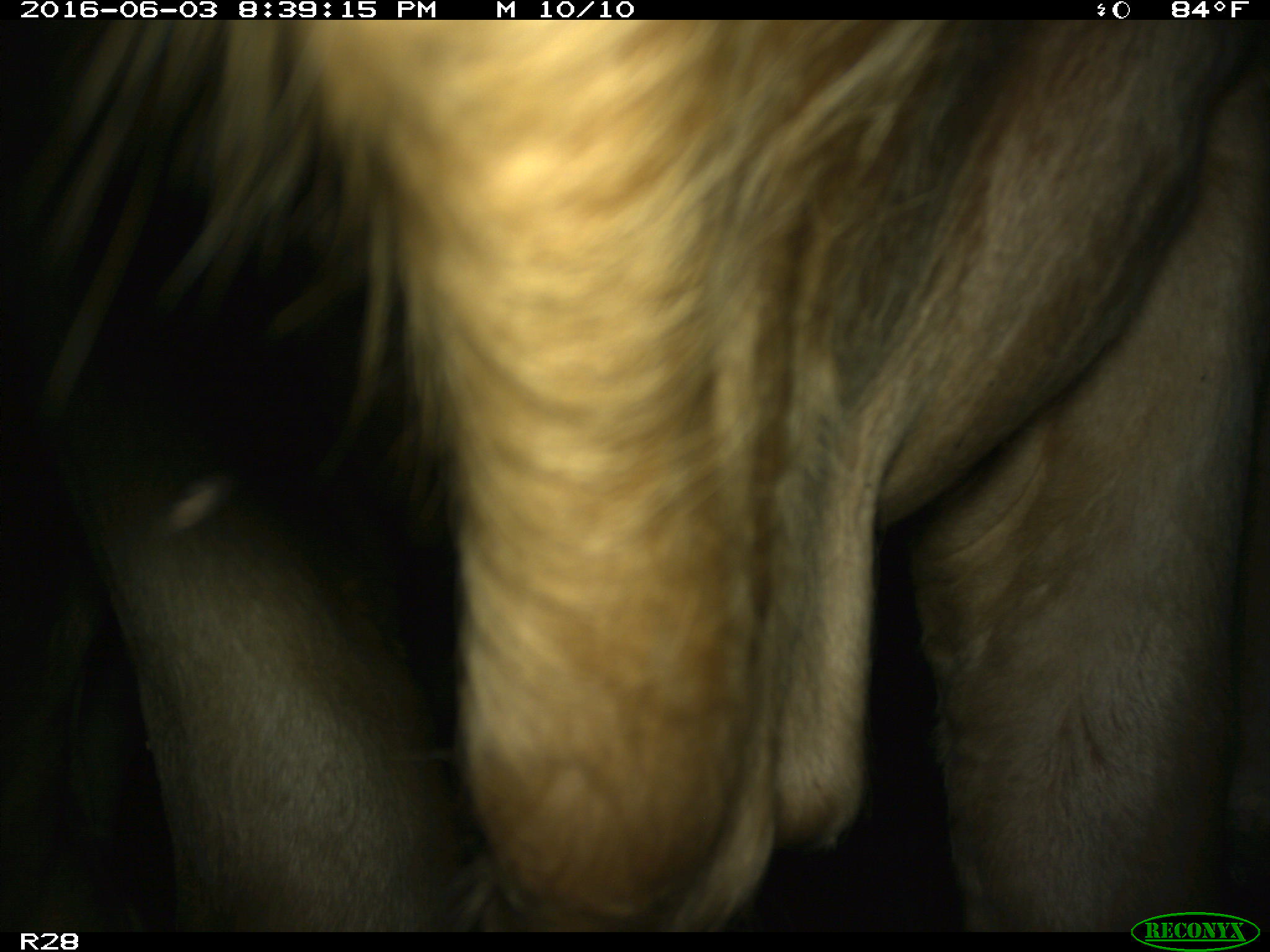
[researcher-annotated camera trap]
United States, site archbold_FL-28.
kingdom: Animalia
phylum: Chordata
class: Mammalia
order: Artiodactyla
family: Bovidae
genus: Bos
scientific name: Bos taurus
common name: domestic cow